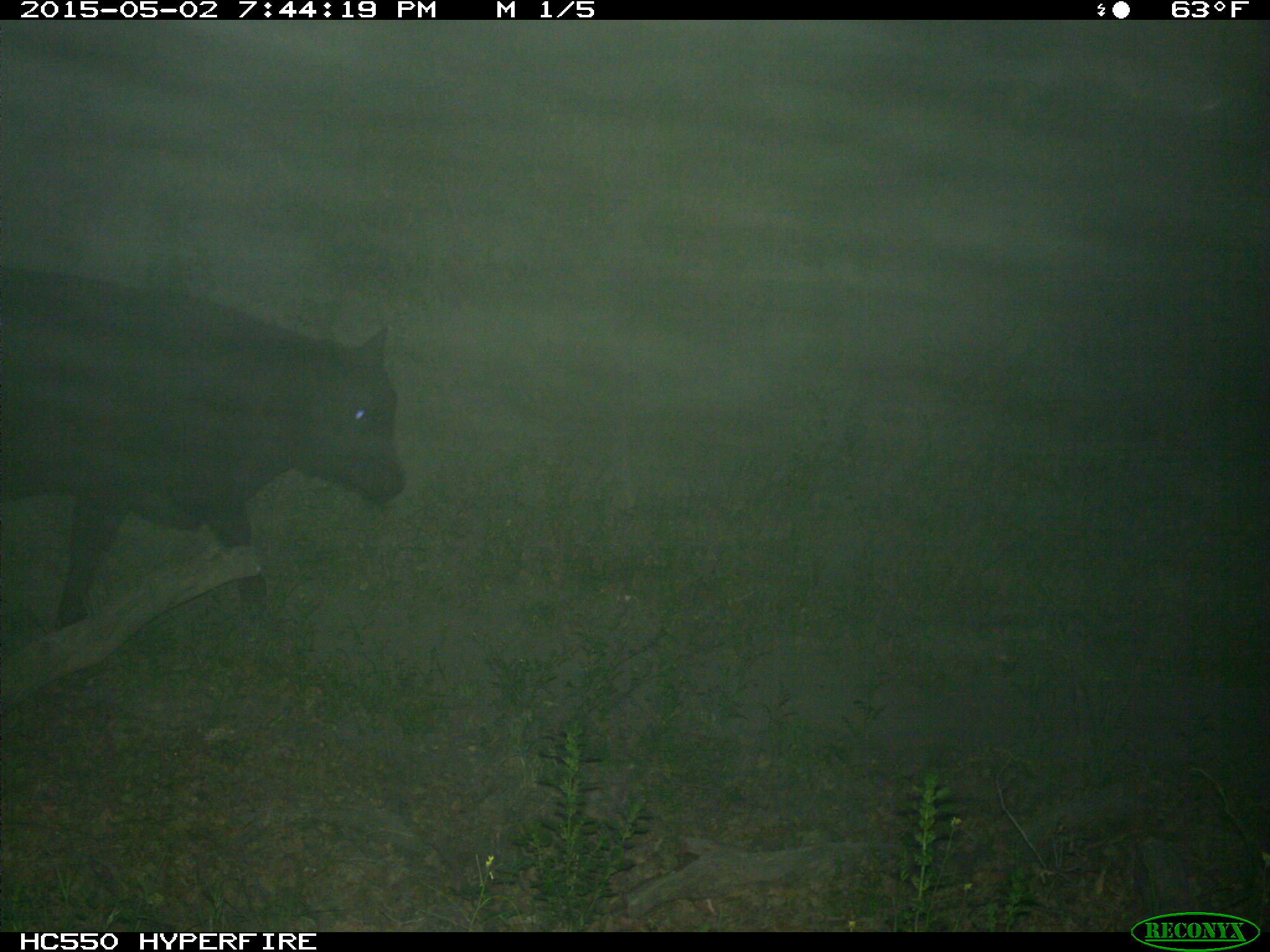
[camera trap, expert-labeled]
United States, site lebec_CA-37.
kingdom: Animalia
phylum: Chordata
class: Mammalia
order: Artiodactyla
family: Bovidae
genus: Bos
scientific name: Bos taurus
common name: domestic cow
Bos taurus (domestic cow).